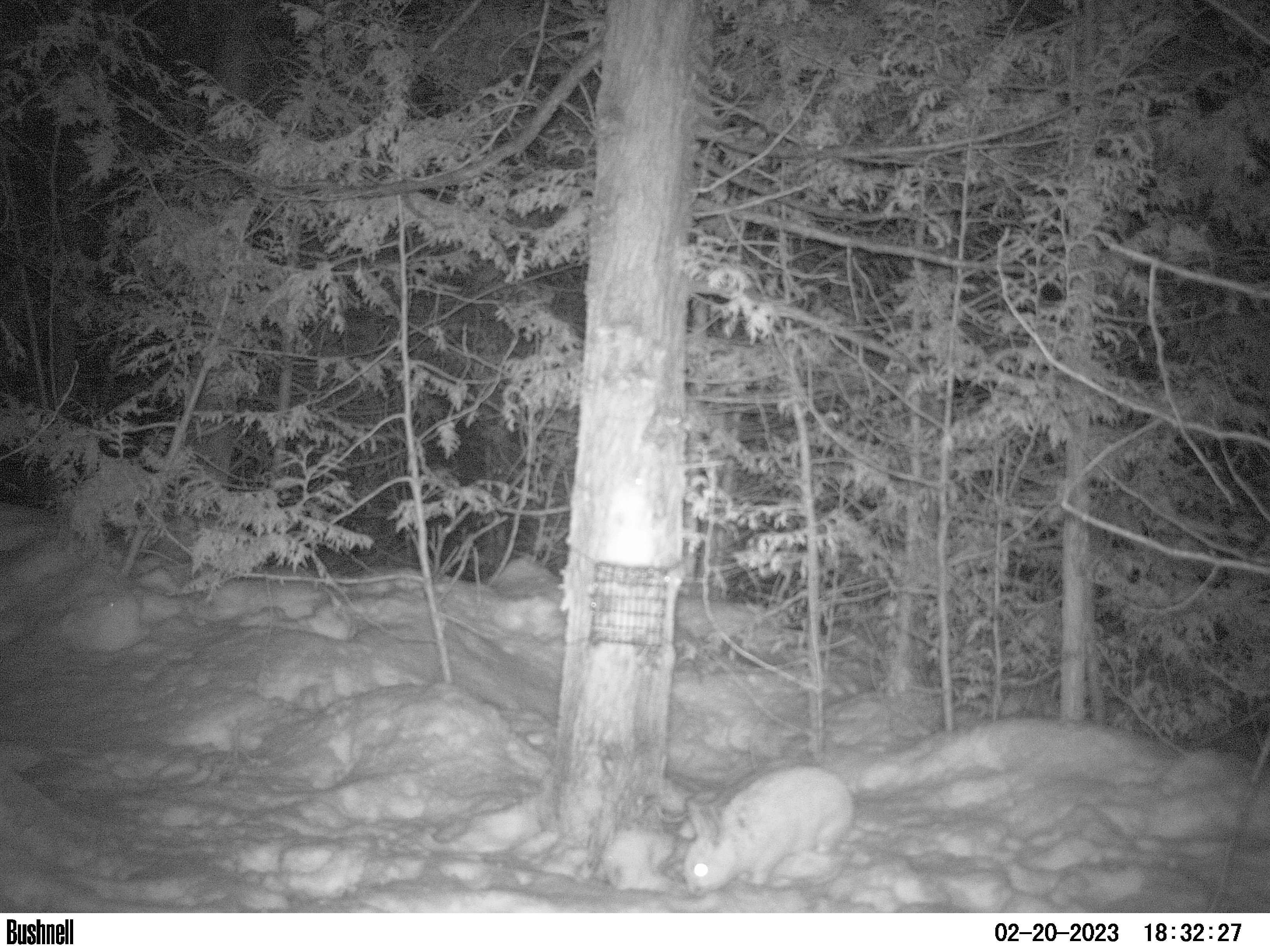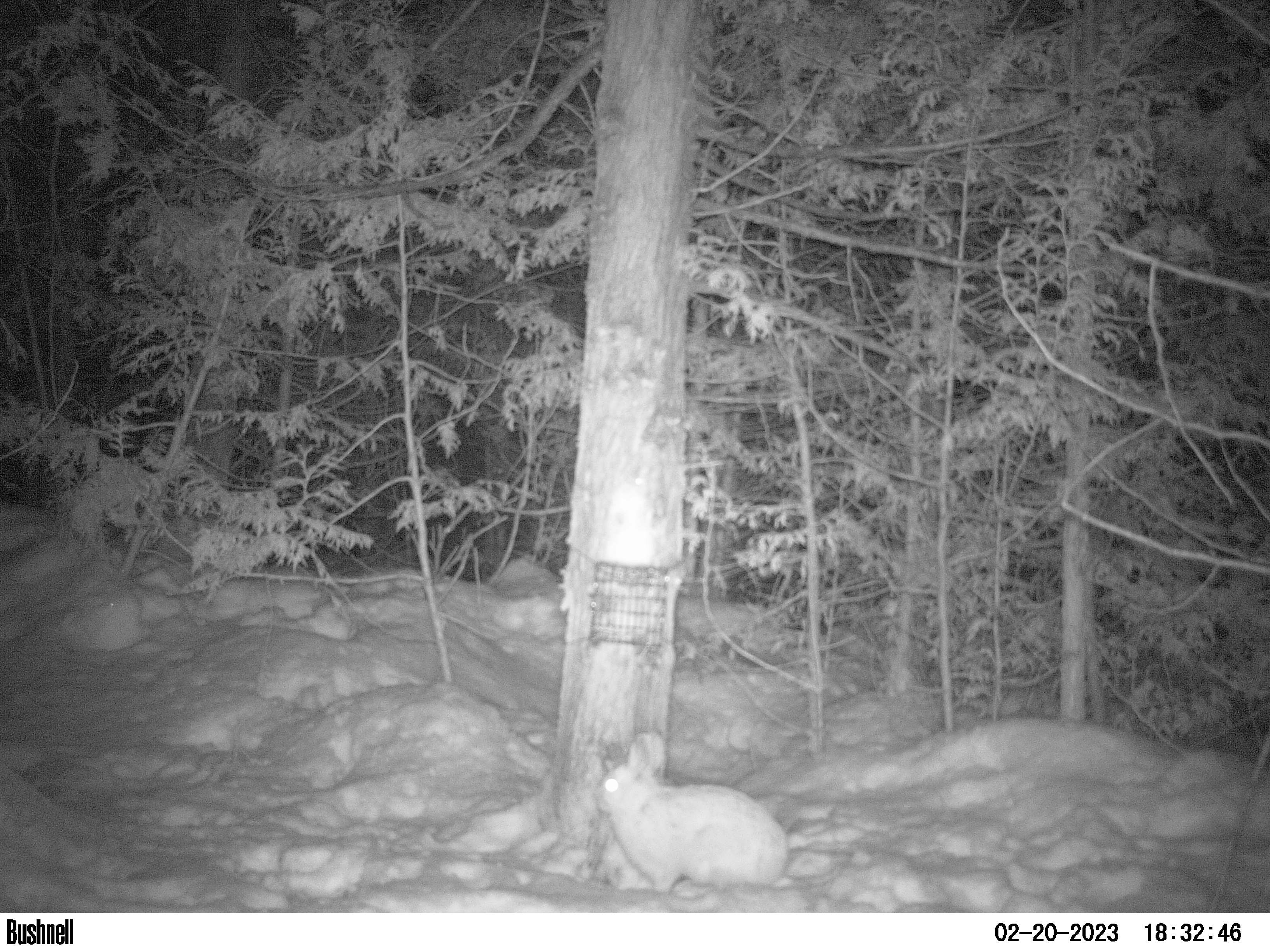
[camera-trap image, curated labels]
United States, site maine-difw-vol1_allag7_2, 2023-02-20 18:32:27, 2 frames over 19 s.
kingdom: Animalia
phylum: Chordata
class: Mammalia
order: Lagomorpha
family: Leporidae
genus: Lepus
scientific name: Lepus americanus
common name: snowshoe hare